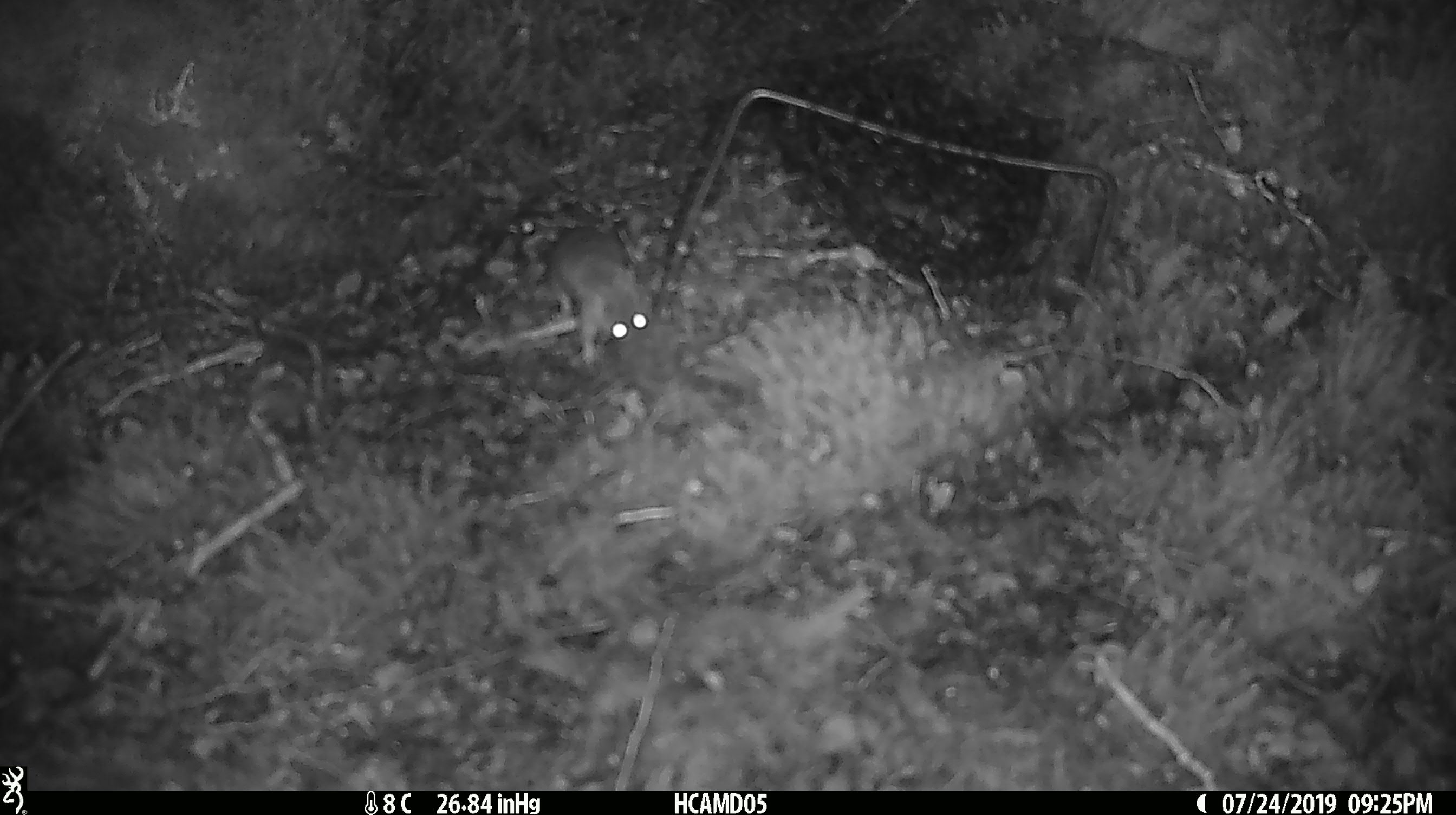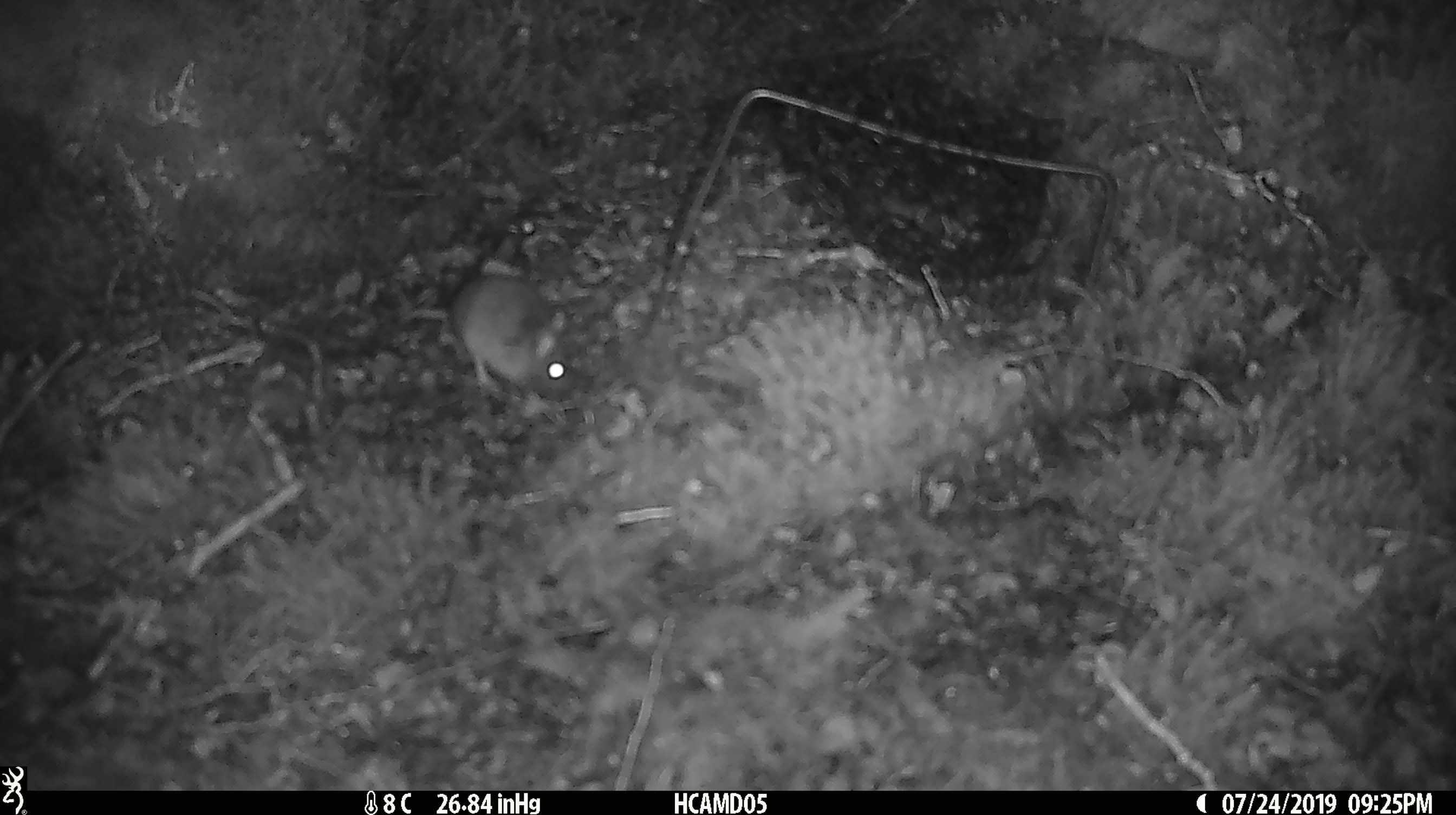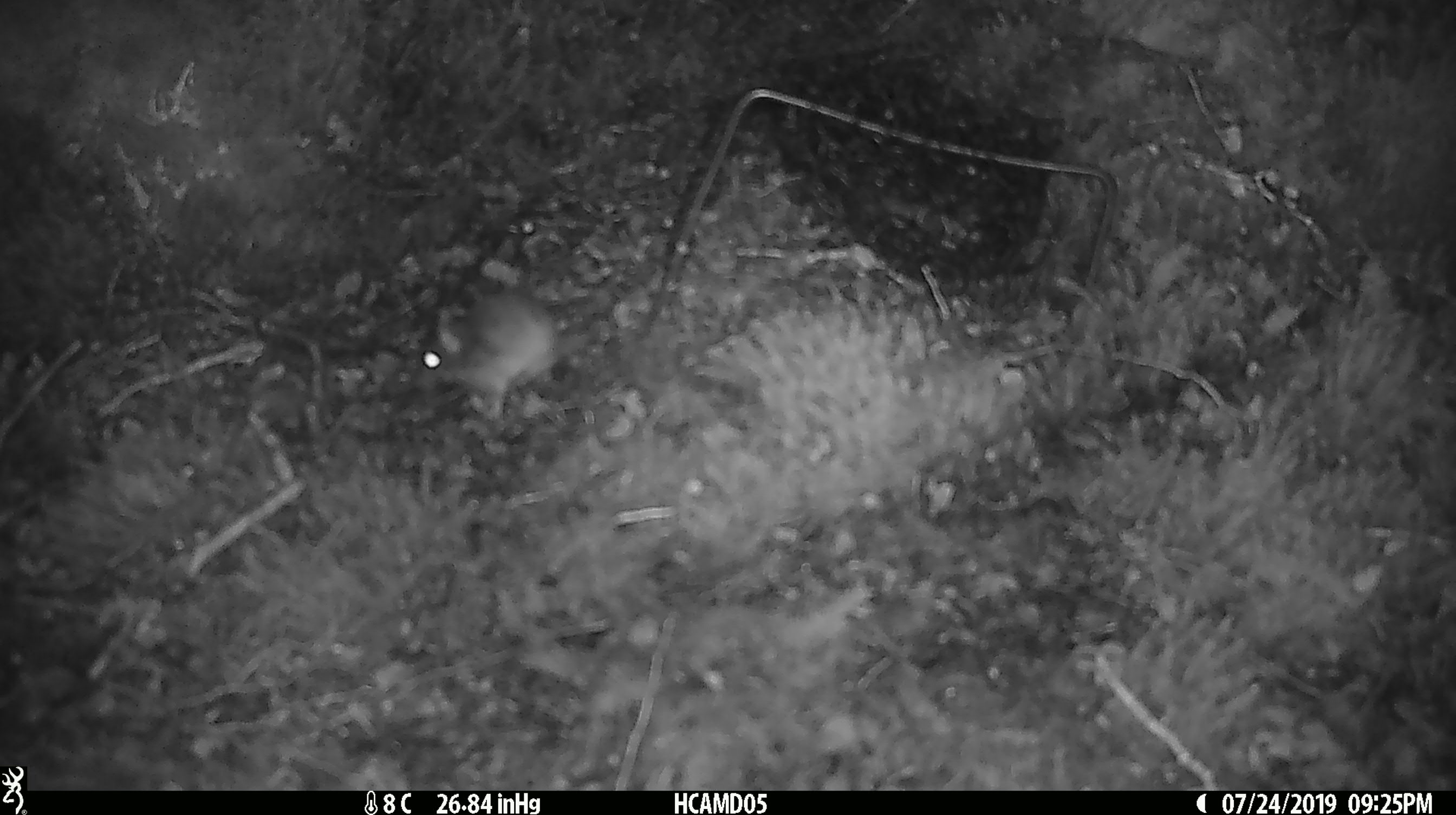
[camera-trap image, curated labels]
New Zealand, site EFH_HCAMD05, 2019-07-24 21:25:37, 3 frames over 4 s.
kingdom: Animalia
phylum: Chordata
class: Mammalia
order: Rodentia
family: Muridae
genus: Mus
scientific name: Mus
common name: mouse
Mouse (Mus).